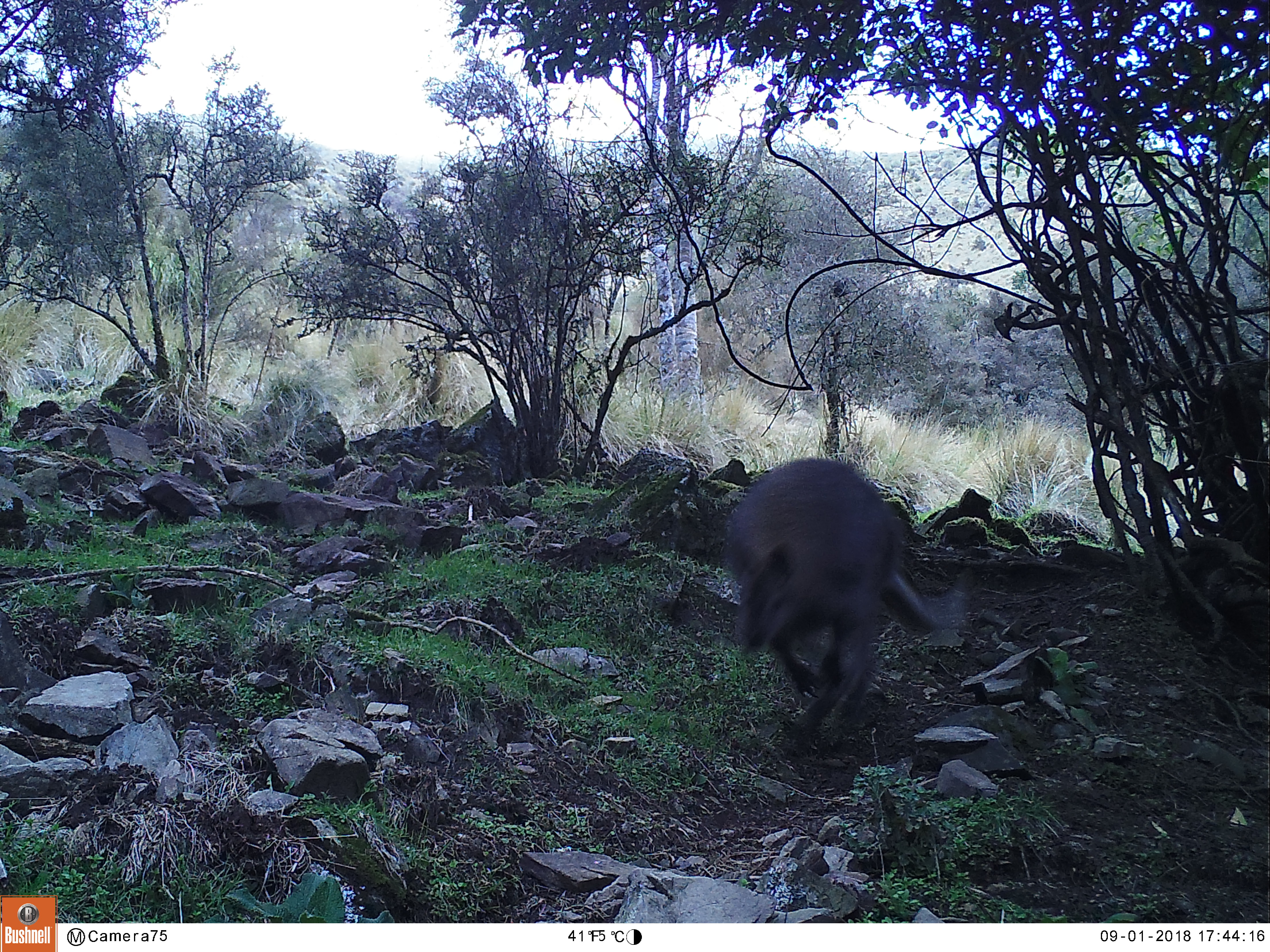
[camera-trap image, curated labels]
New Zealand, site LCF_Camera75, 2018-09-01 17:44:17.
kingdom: Animalia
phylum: Chordata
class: Mammalia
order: Diprotodontia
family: Macropodidae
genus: Notamacropus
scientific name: Notamacropus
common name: wallaby